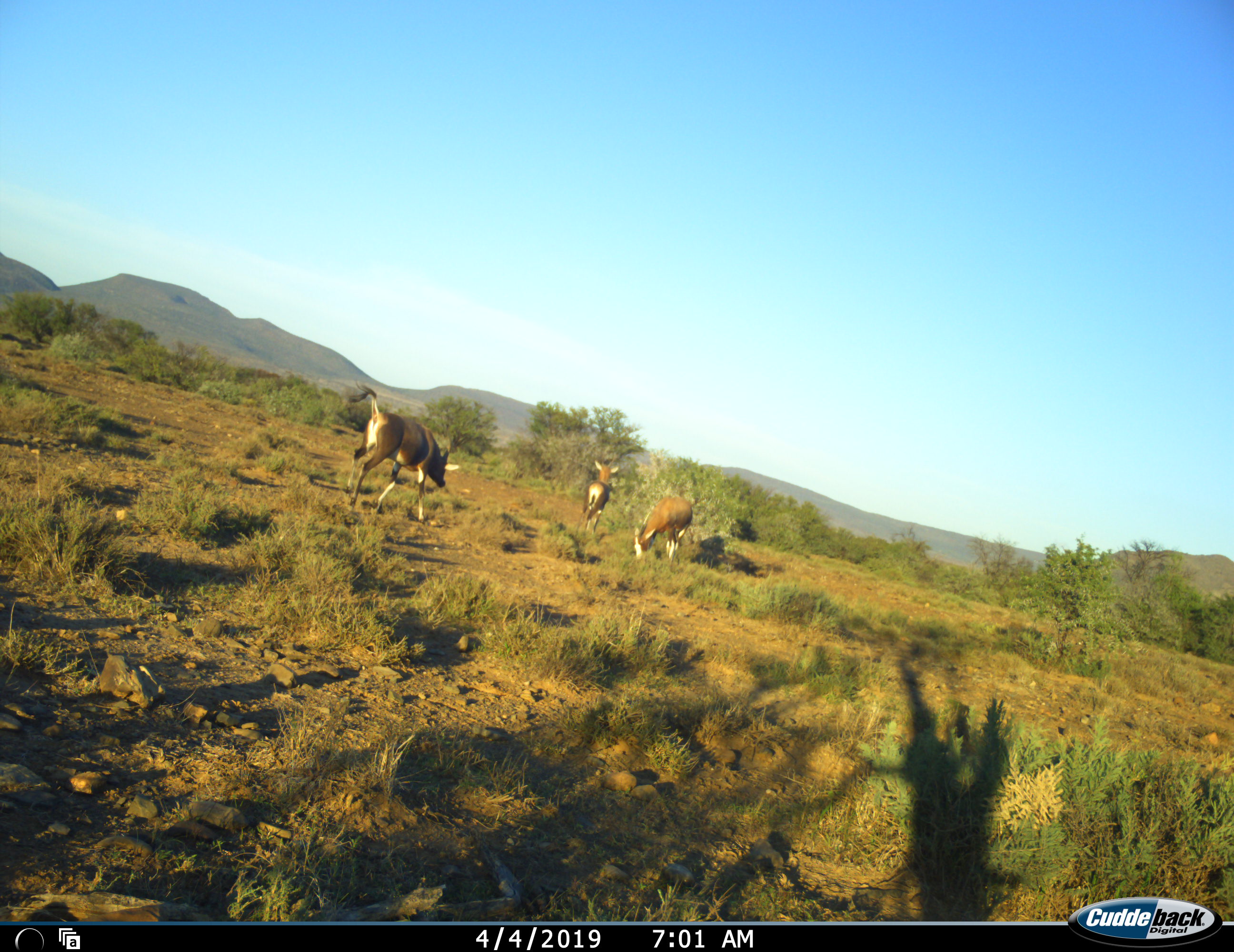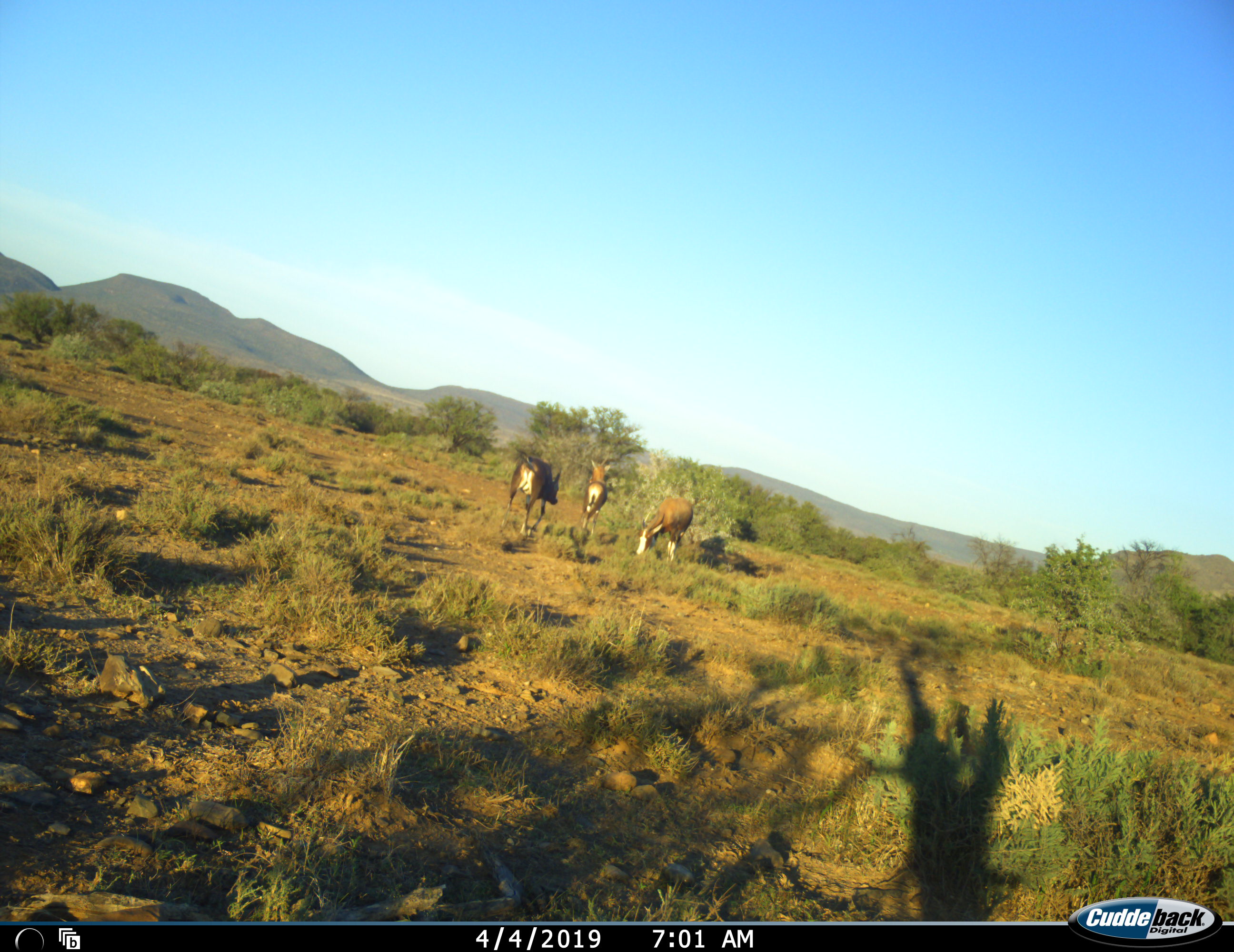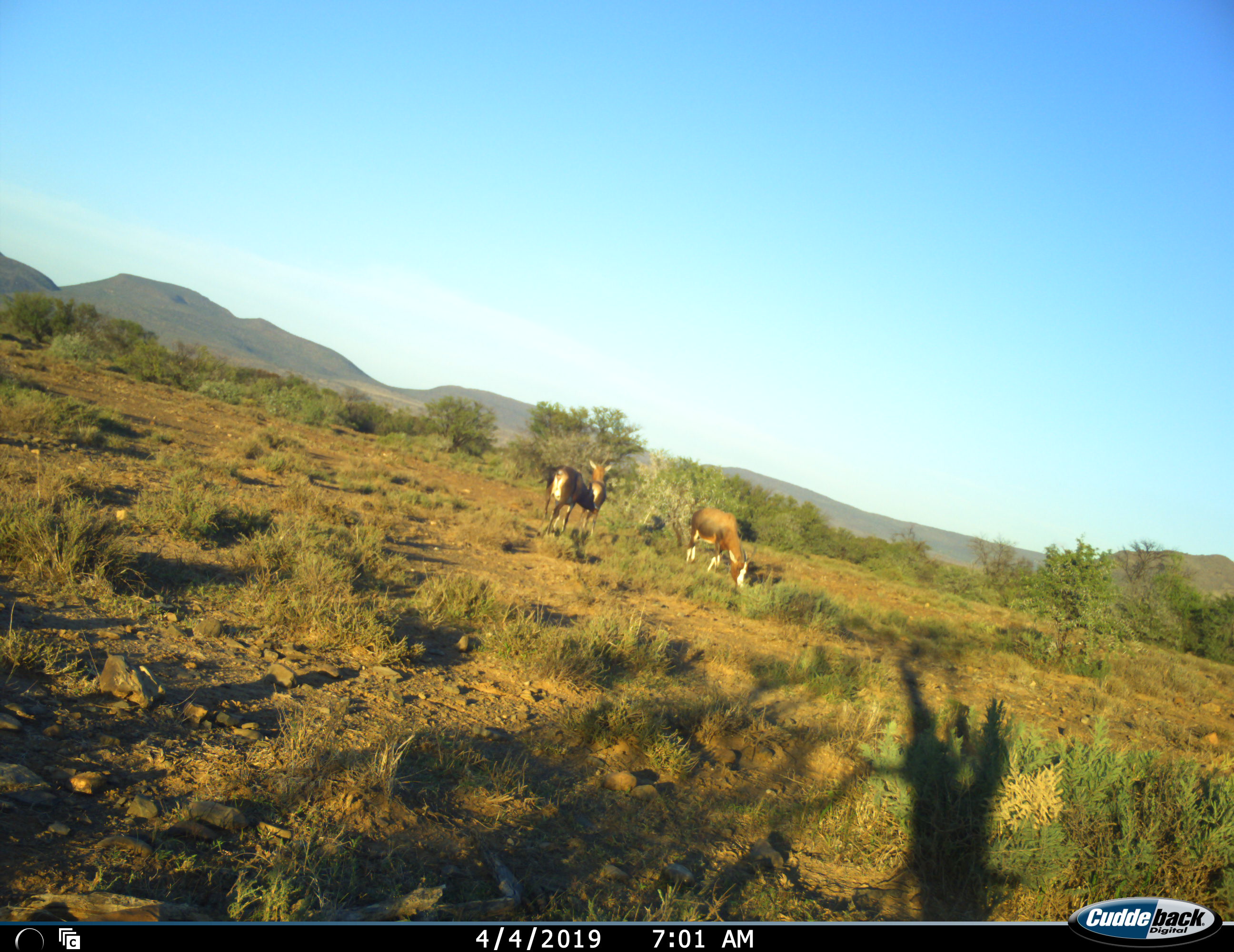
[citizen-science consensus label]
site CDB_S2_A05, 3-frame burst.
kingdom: Animalia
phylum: Chordata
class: Mammalia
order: Artiodactyla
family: Bovidae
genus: Damaliscus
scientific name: Damaliscus pygargus phillipsi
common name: blesbok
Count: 3.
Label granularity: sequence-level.